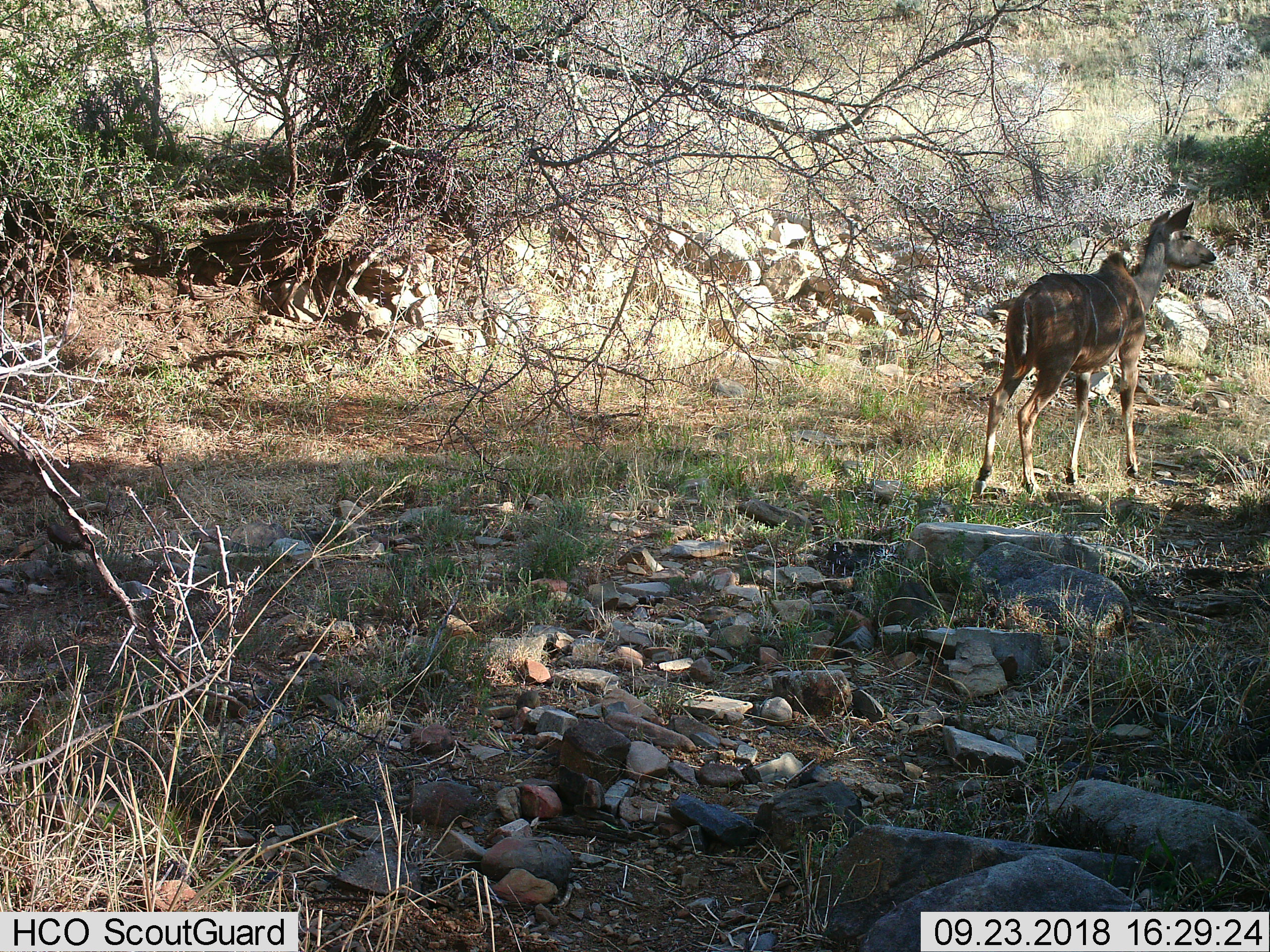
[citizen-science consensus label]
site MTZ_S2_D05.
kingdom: Animalia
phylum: Chordata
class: Mammalia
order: Artiodactyla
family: Bovidae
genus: Tragelaphus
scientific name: Tragelaphus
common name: kudu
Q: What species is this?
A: Kudu (Tragelaphus).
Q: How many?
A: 1.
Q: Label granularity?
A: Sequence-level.